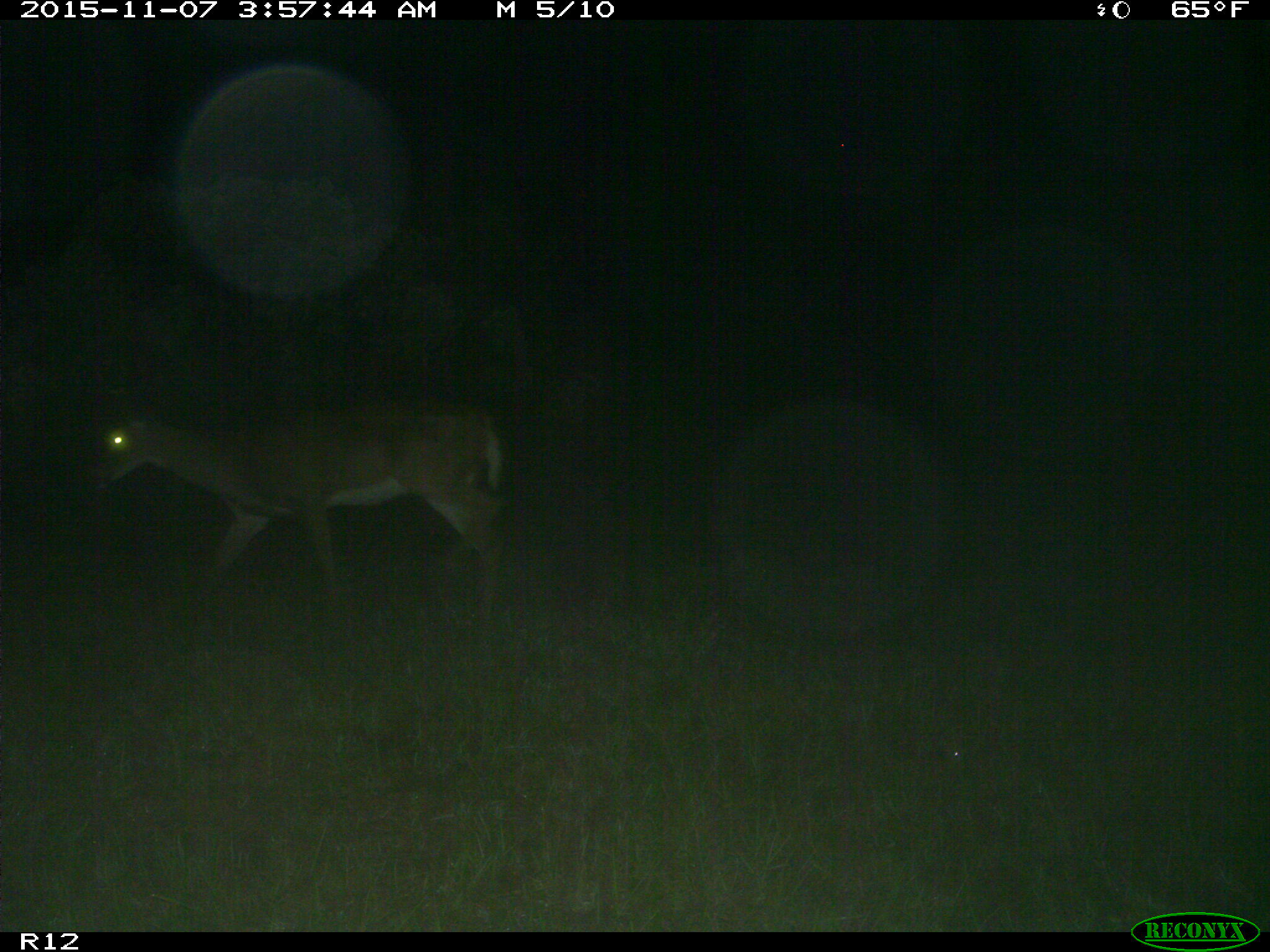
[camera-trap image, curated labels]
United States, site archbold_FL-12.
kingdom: Animalia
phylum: Chordata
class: Mammalia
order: Artiodactyla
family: Cervidae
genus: Odocoileus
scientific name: Odocoileus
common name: deer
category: unidentified deer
Unidentified deer (deer) (Odocoileus).